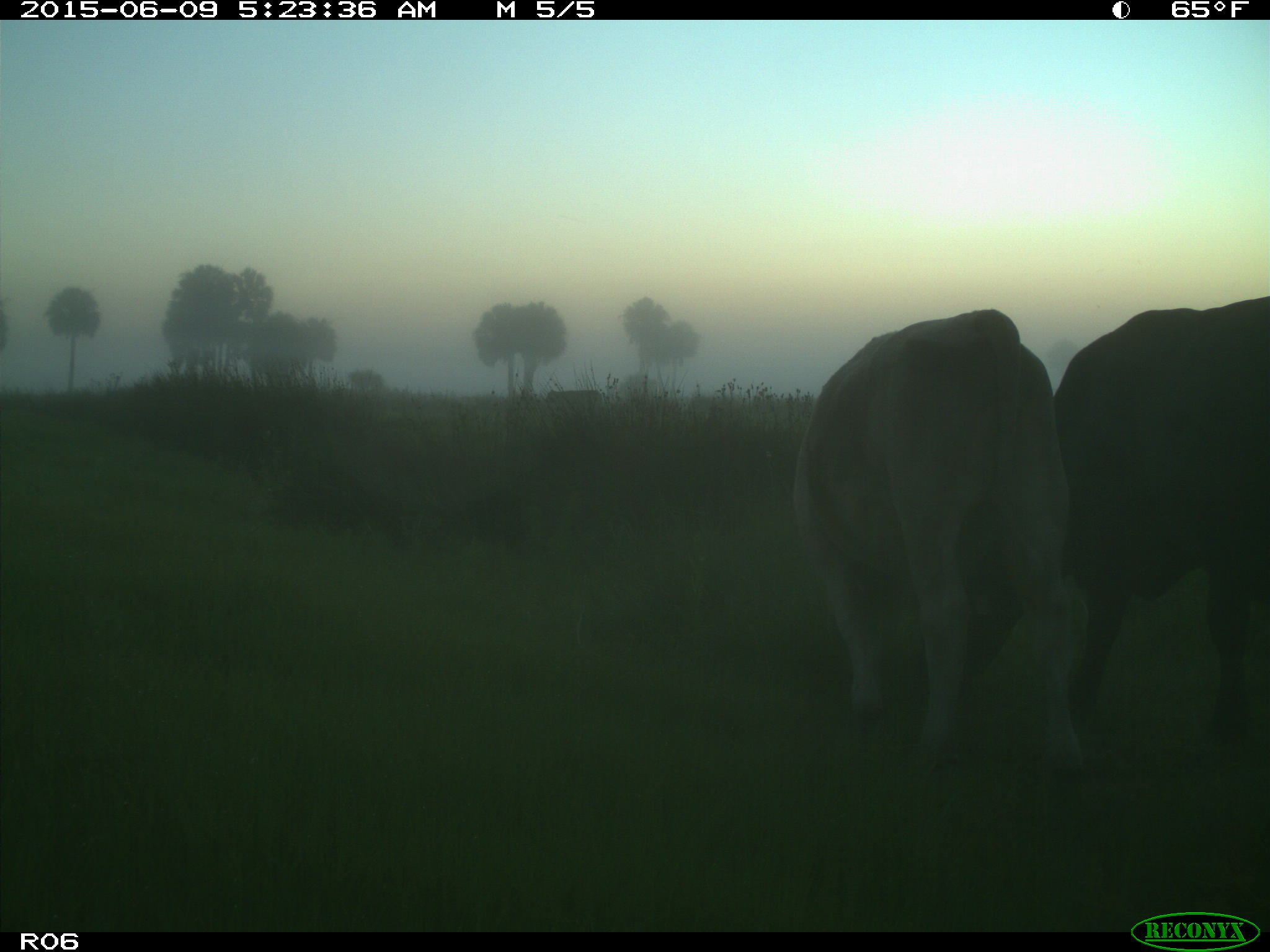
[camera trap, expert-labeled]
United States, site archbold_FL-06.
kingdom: Animalia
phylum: Chordata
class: Mammalia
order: Artiodactyla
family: Bovidae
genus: Bos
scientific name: Bos taurus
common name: domestic cow